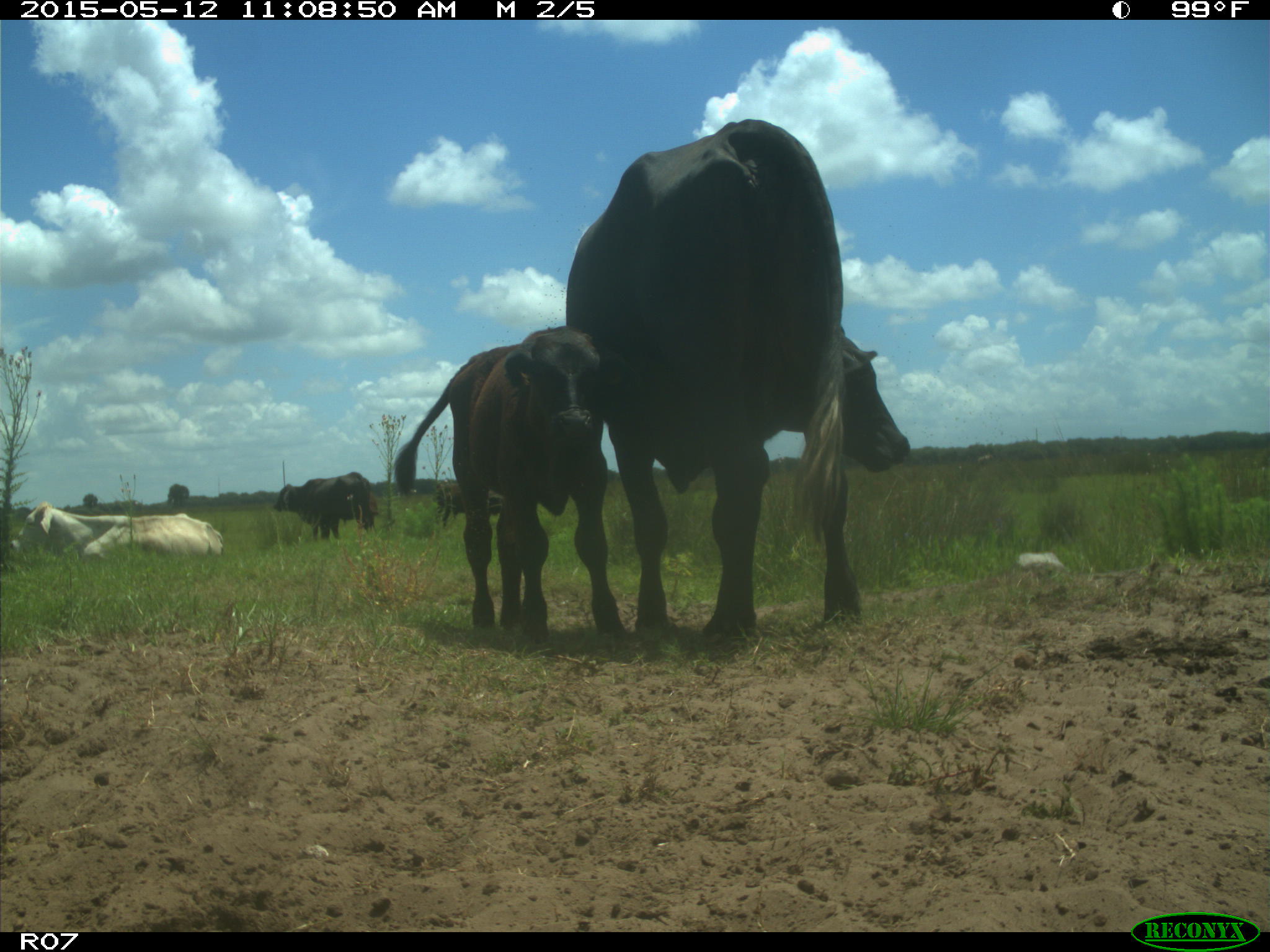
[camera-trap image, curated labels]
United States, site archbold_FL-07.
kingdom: Animalia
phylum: Chordata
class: Mammalia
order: Artiodactyla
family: Bovidae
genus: Bos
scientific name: Bos taurus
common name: domestic cow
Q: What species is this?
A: Bos taurus (domestic cow).